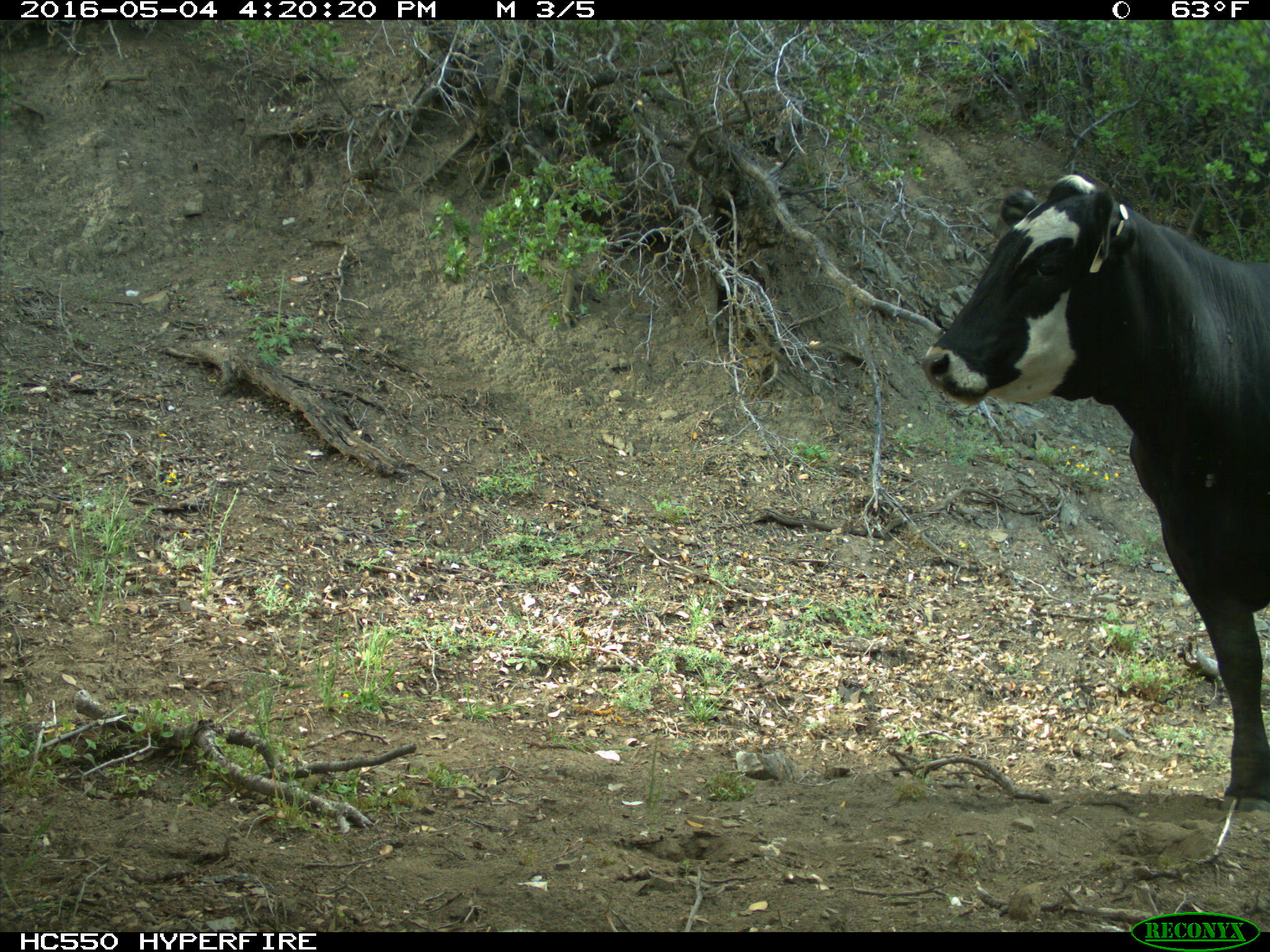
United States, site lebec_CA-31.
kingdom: Animalia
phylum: Chordata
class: Mammalia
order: Artiodactyla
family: Bovidae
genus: Bos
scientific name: Bos taurus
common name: domestic cow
Bos taurus (domestic cow).